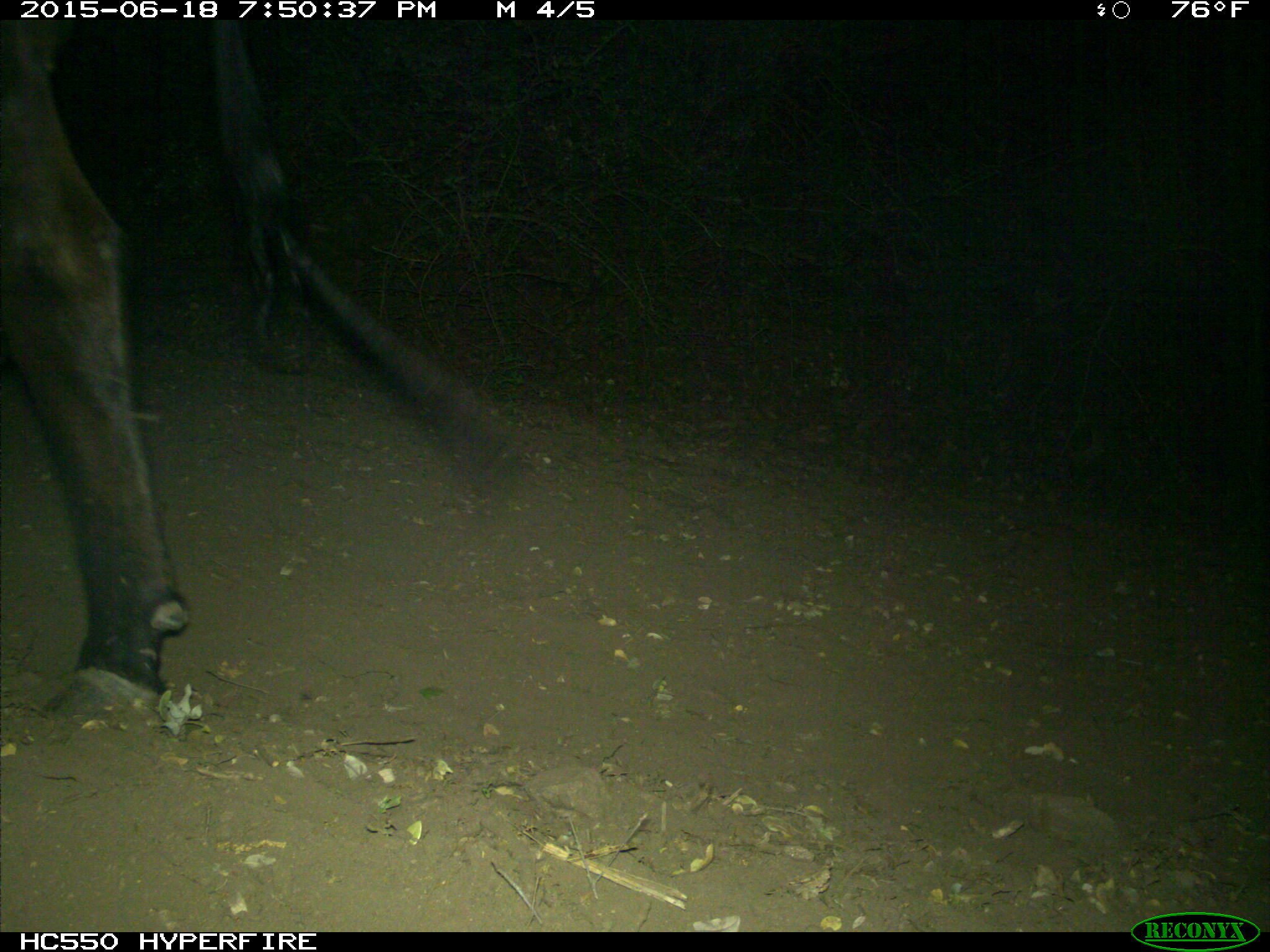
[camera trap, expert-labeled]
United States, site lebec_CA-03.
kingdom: Animalia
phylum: Chordata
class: Mammalia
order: Artiodactyla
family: Bovidae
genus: Bos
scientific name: Bos taurus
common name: domestic cow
Bos taurus (domestic cow).